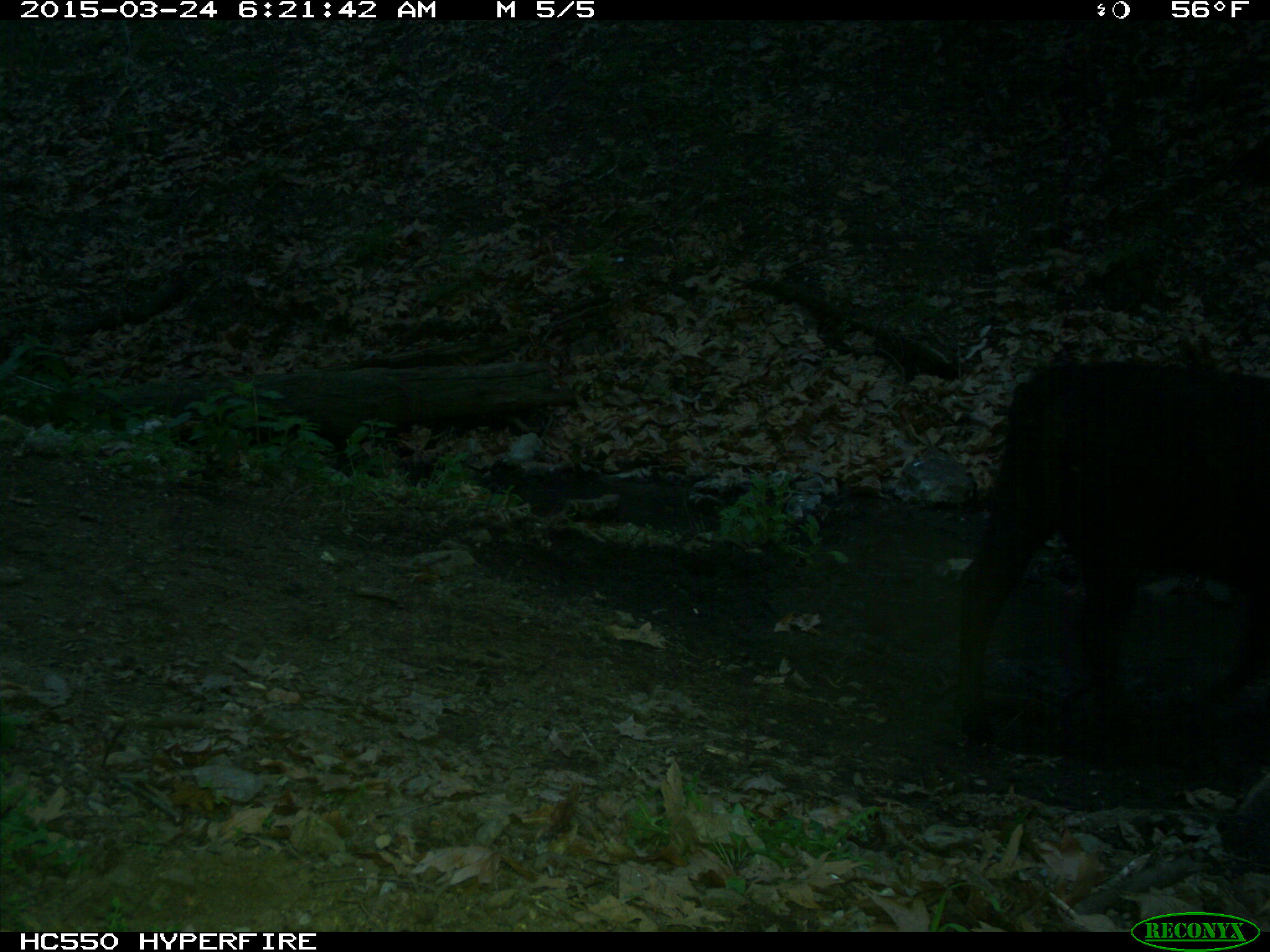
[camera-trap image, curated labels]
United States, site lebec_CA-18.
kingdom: Animalia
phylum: Chordata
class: Mammalia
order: Artiodactyla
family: Bovidae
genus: Bos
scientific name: Bos taurus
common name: domestic cow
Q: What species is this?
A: Bos taurus (domestic cow).